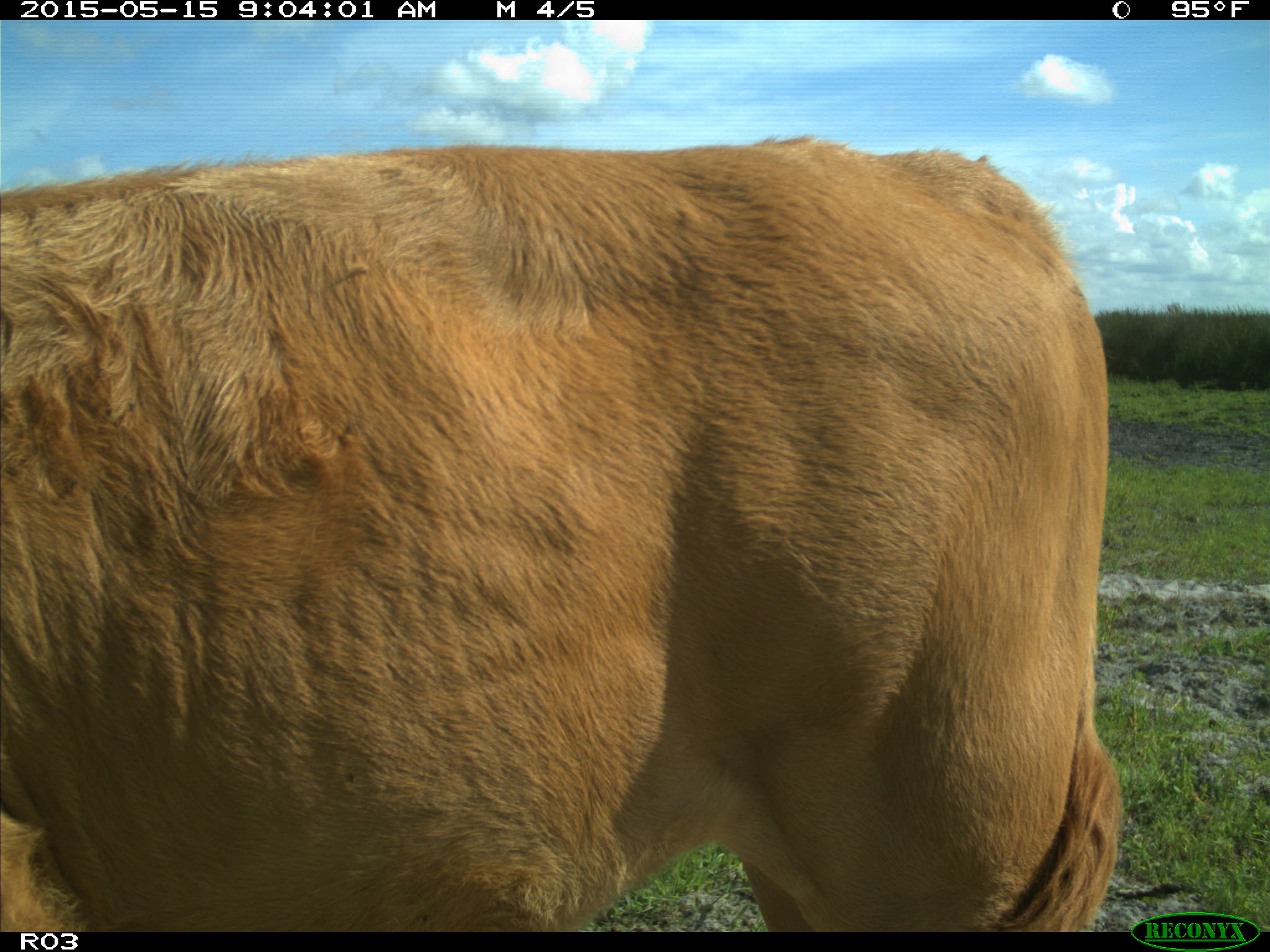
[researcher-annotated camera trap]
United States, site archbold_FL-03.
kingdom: Animalia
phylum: Chordata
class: Mammalia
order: Artiodactyla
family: Bovidae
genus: Bos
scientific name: Bos taurus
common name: domestic cow